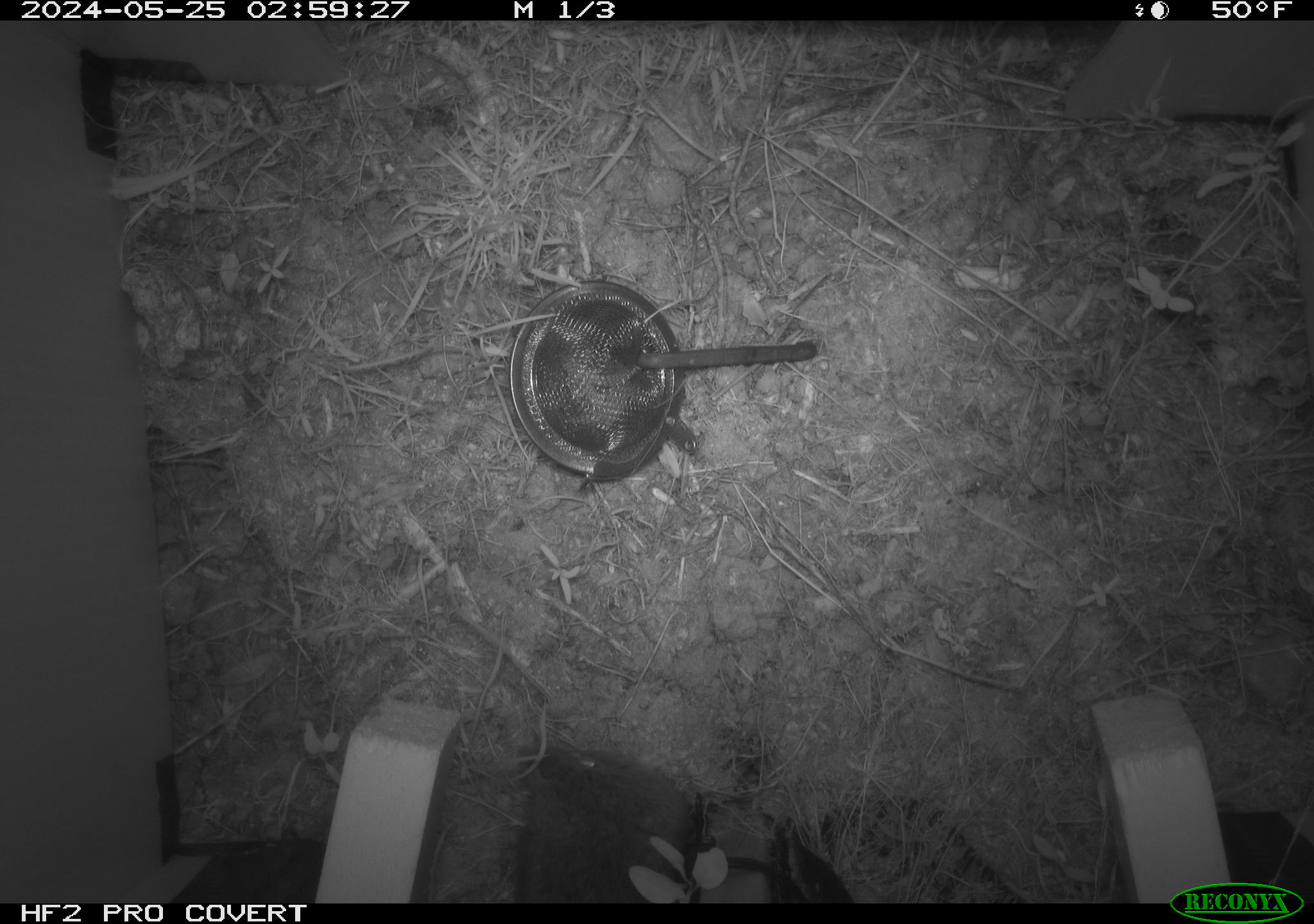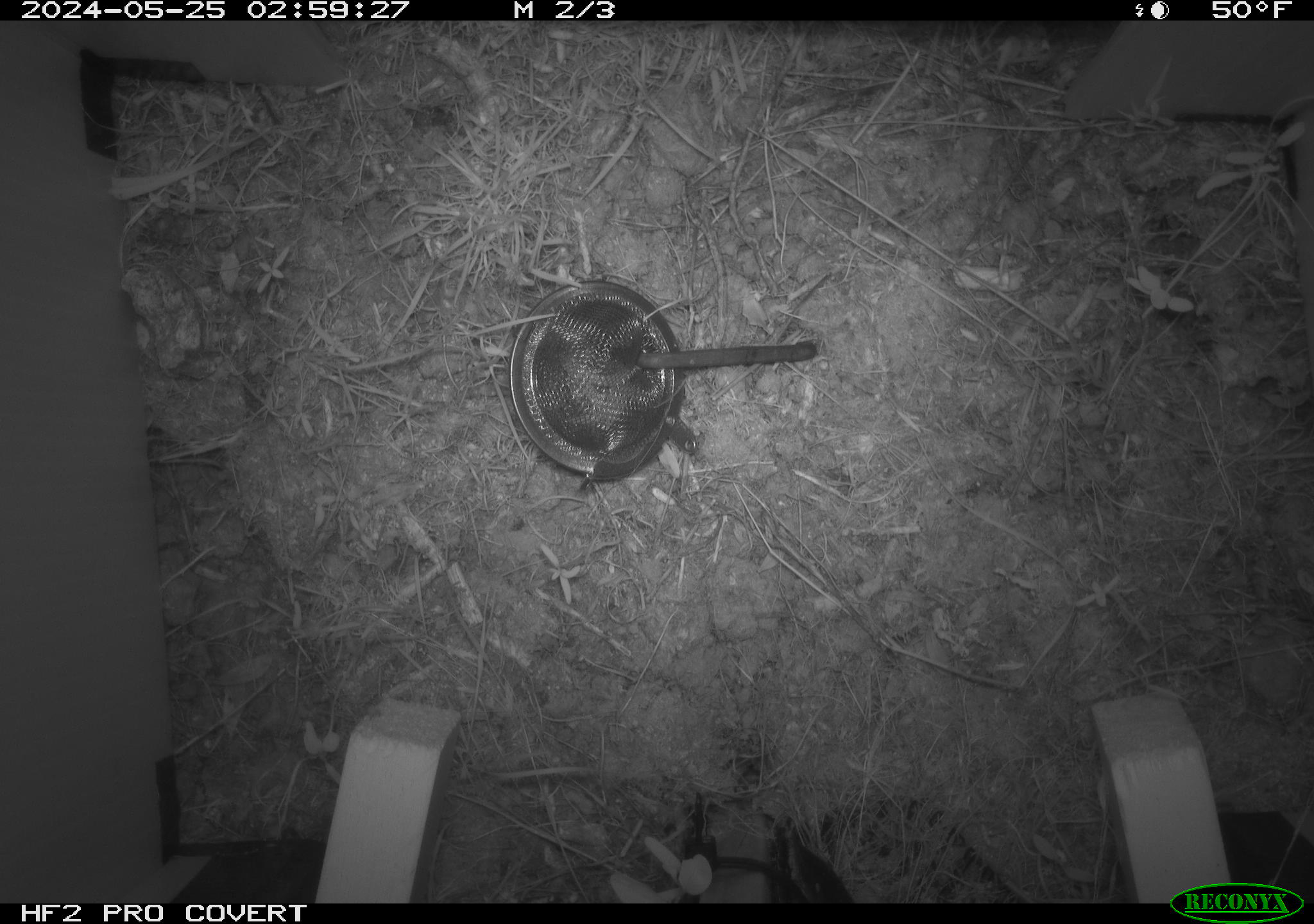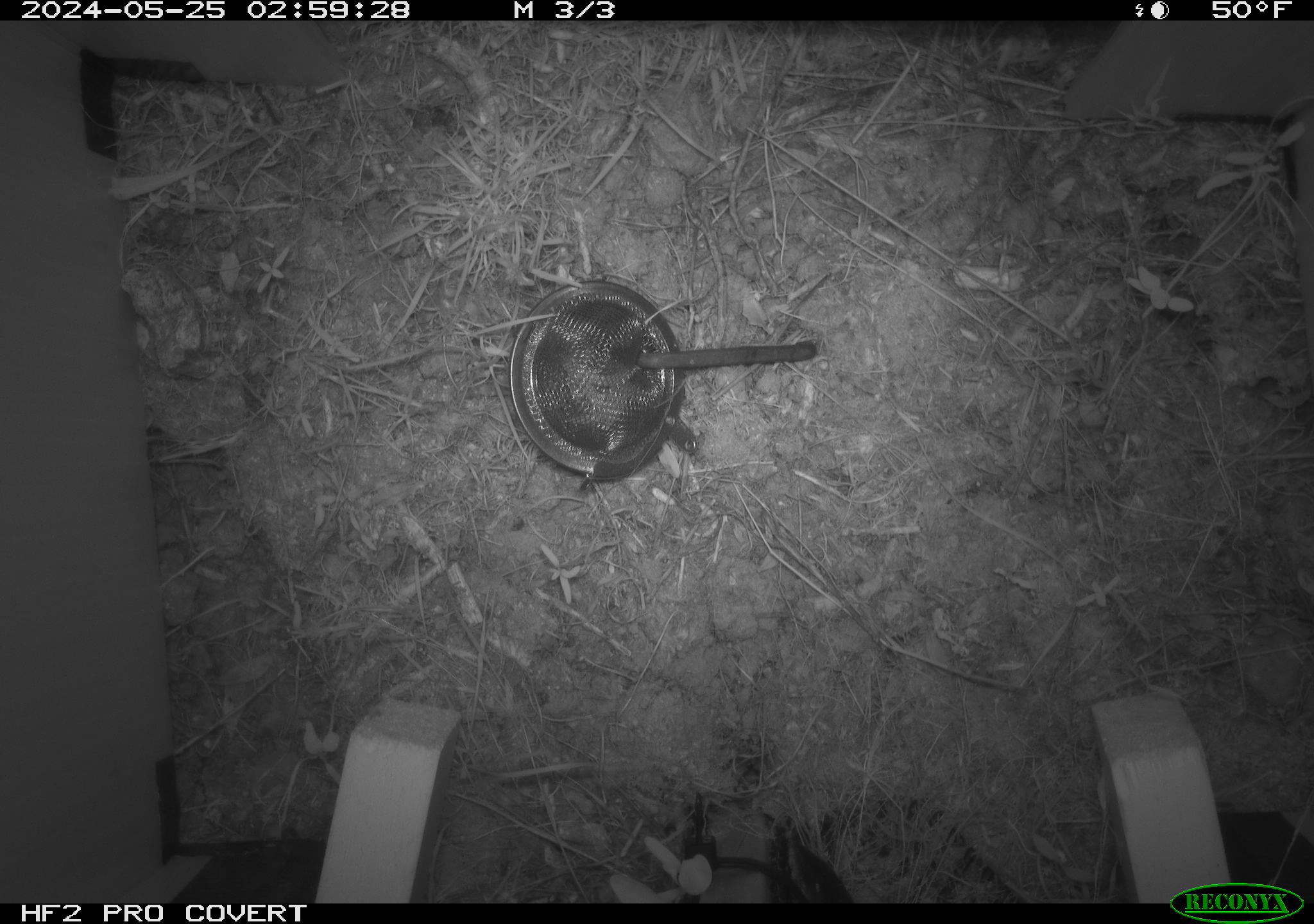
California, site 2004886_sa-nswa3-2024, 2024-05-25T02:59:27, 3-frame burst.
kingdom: Animalia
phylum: Chordata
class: Mammalia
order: Rodentia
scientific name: Rodentia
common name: rodent